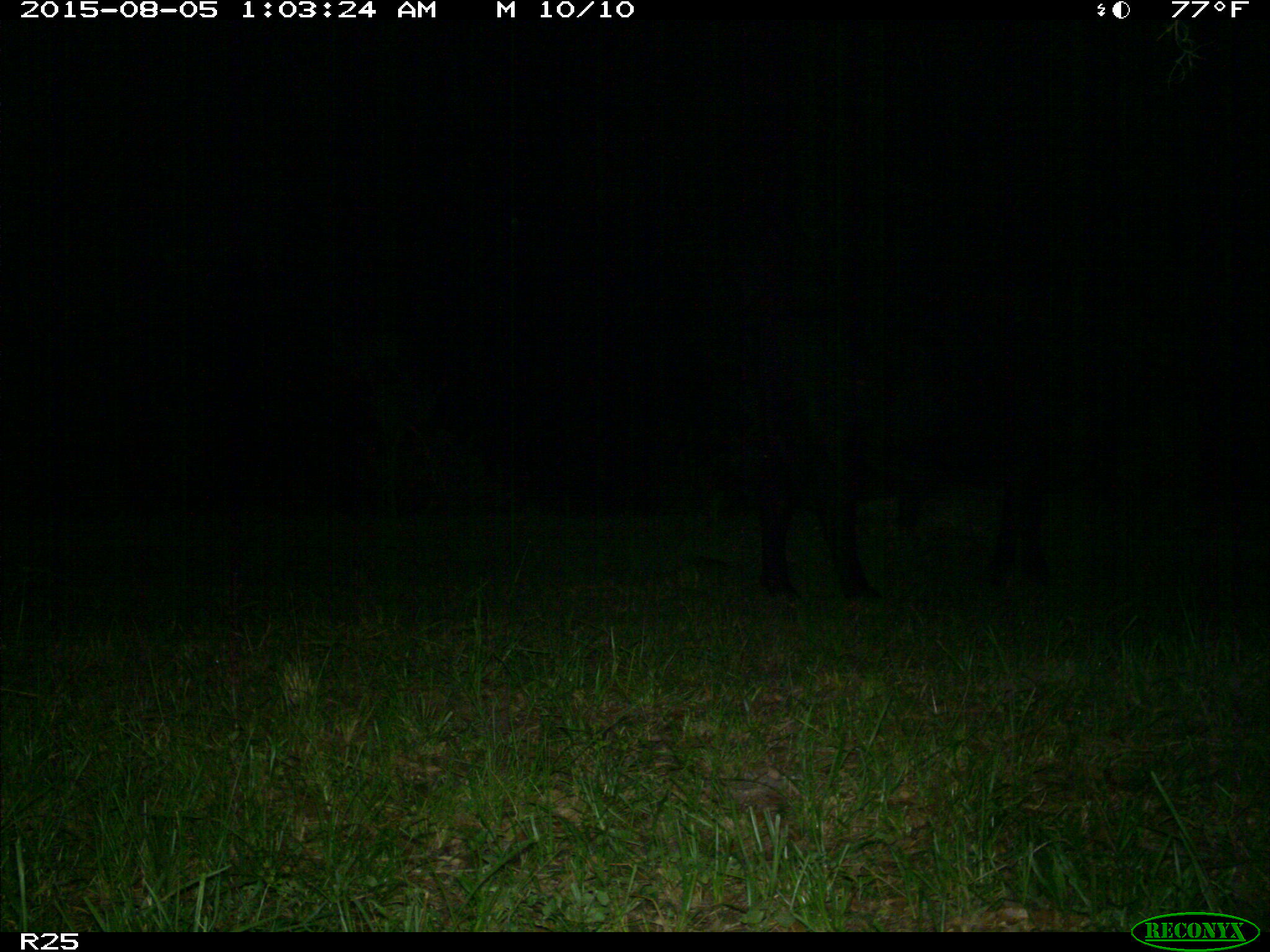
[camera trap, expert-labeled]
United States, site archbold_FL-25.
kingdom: Animalia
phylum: Chordata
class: Mammalia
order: Artiodactyla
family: Bovidae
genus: Bos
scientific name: Bos taurus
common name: domestic cow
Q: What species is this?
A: Bos taurus (domestic cow).